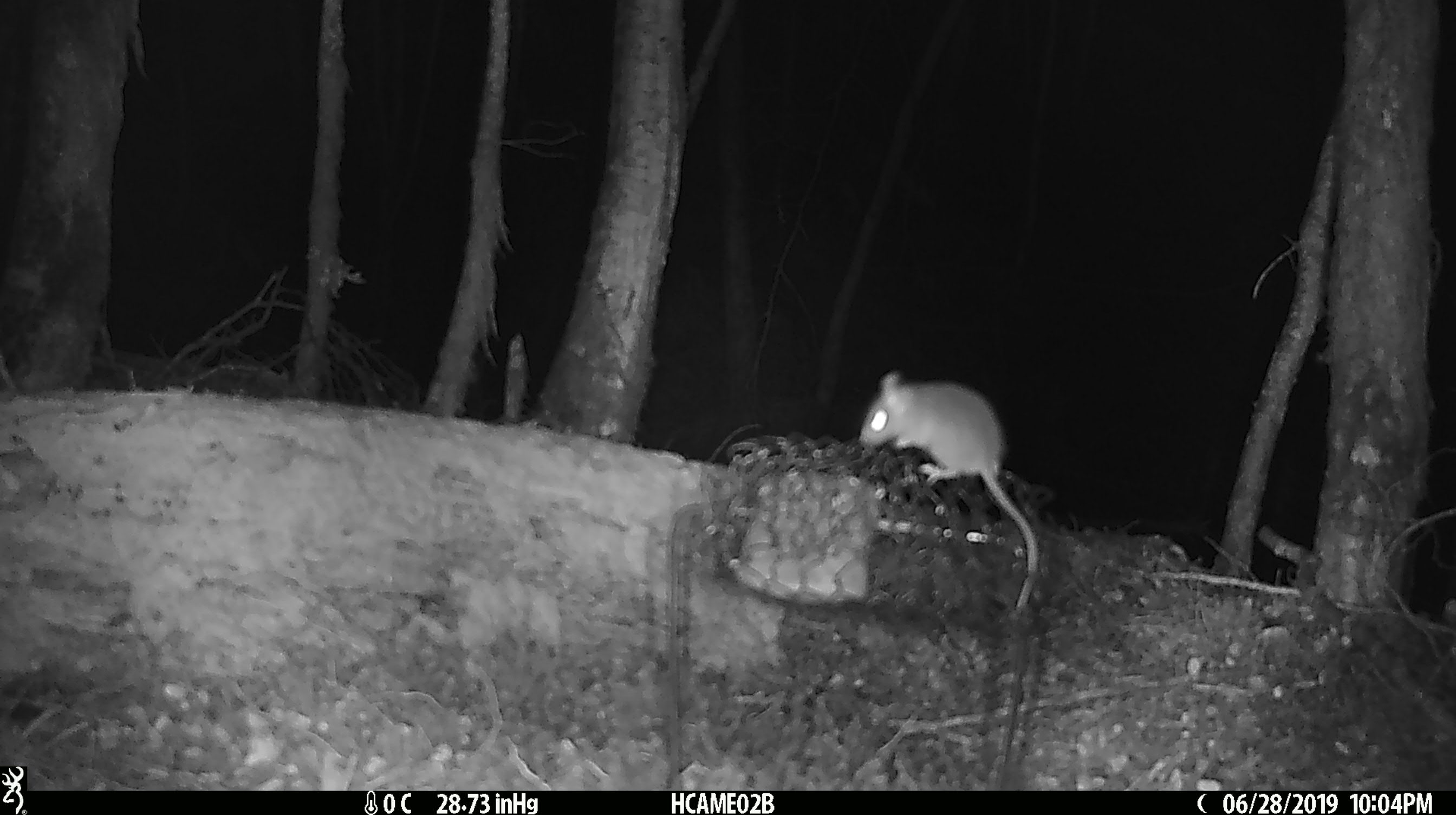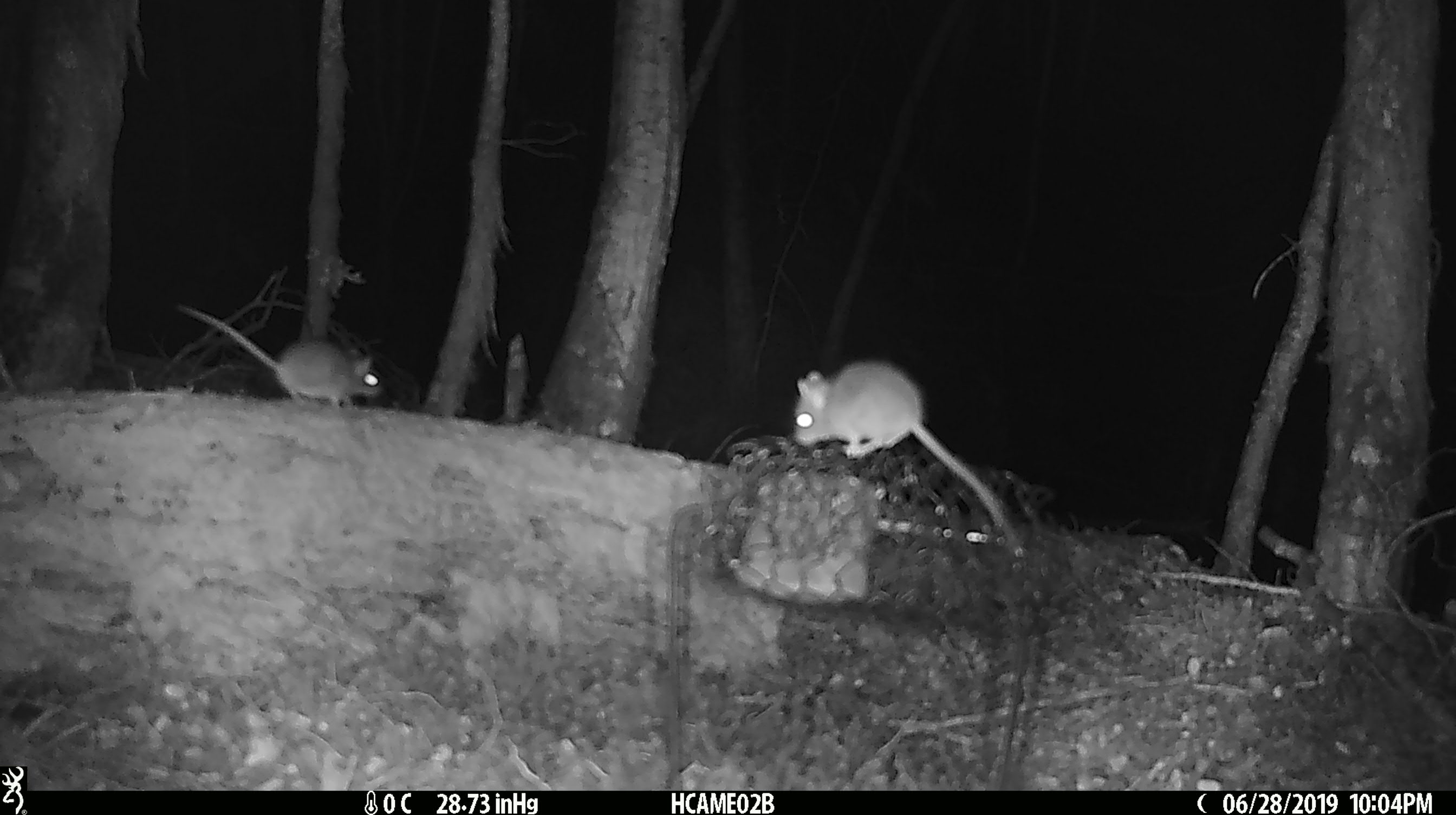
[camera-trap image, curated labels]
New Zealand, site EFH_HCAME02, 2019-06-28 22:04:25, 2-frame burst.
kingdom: Animalia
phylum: Chordata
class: Mammalia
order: Rodentia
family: Muridae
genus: Mus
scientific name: Mus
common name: mouse